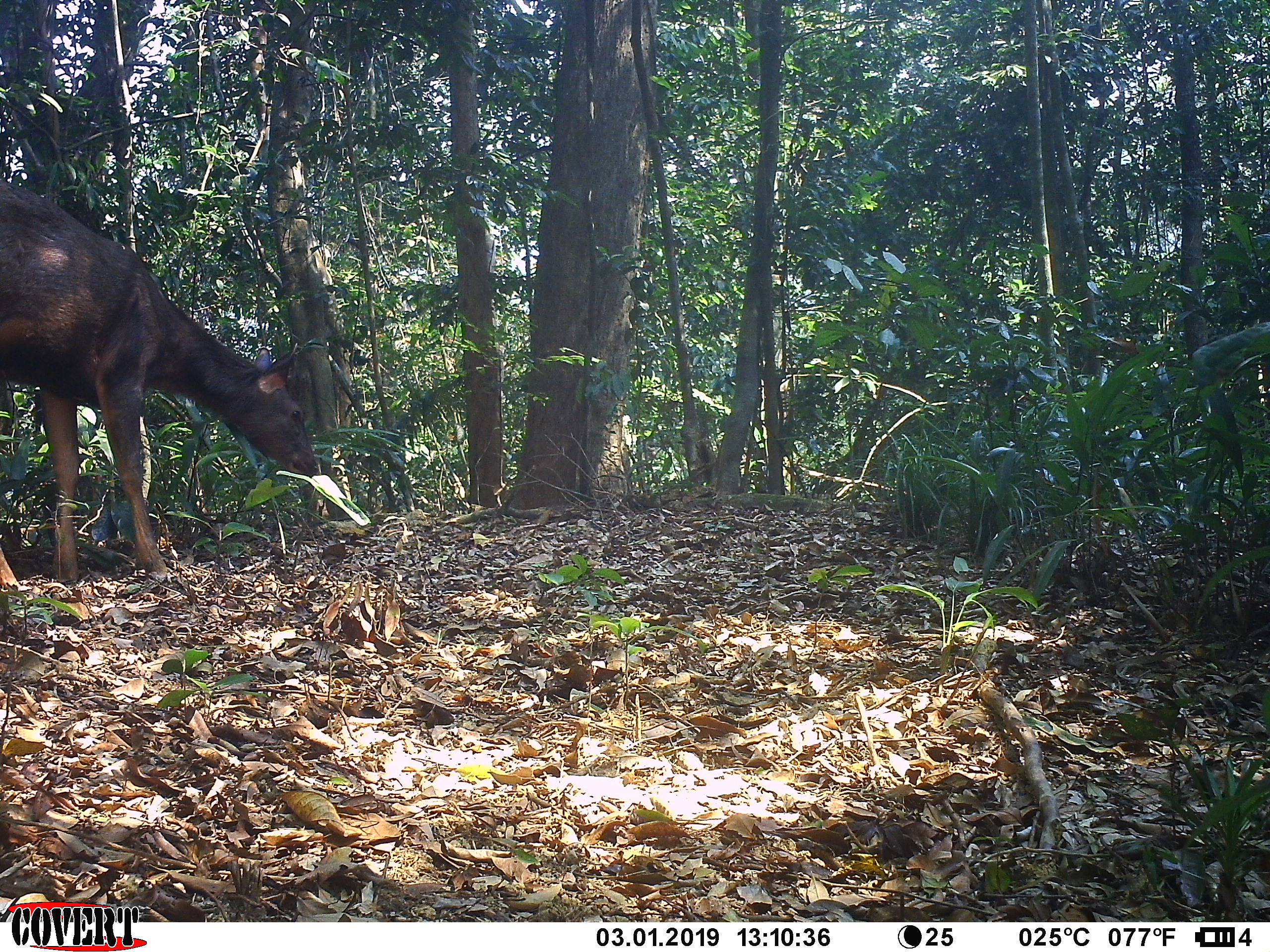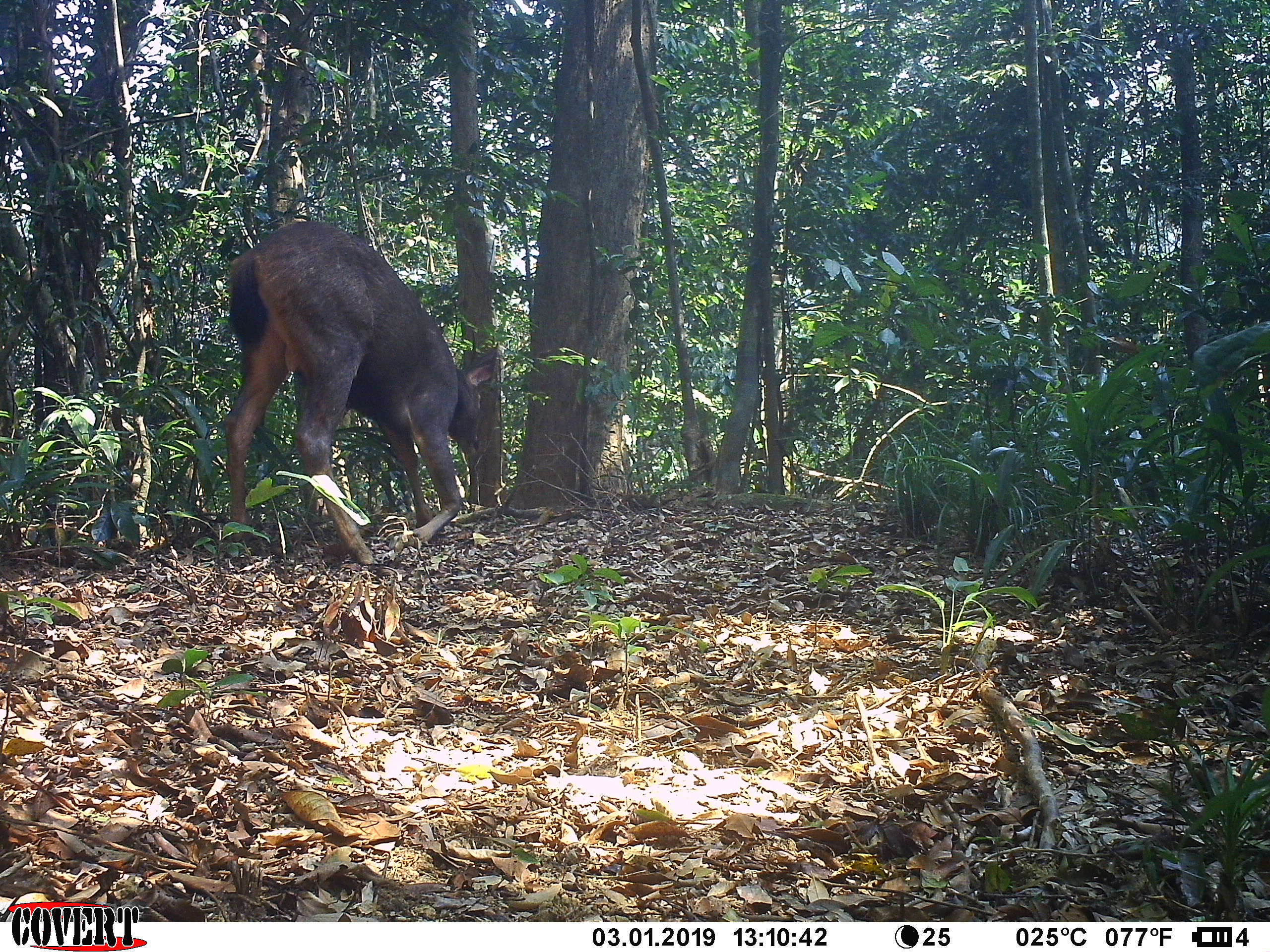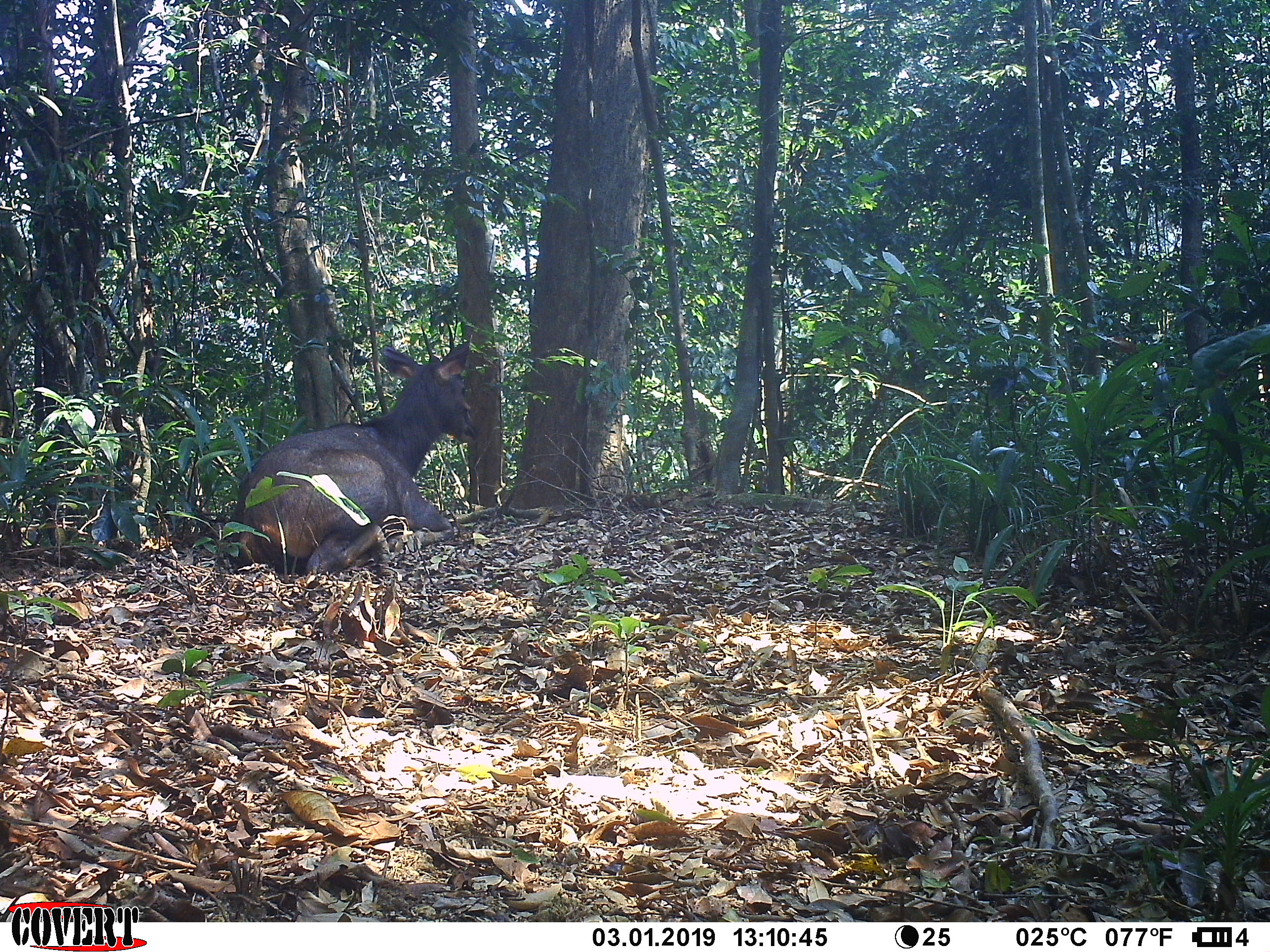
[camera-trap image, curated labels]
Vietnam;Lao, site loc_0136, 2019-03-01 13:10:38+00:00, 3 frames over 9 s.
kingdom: Animalia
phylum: Chordata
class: Mammalia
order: Artiodactyla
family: Cervidae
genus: Rusa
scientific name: Rusa unicolor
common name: sambar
Sambar (Rusa unicolor). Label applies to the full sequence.